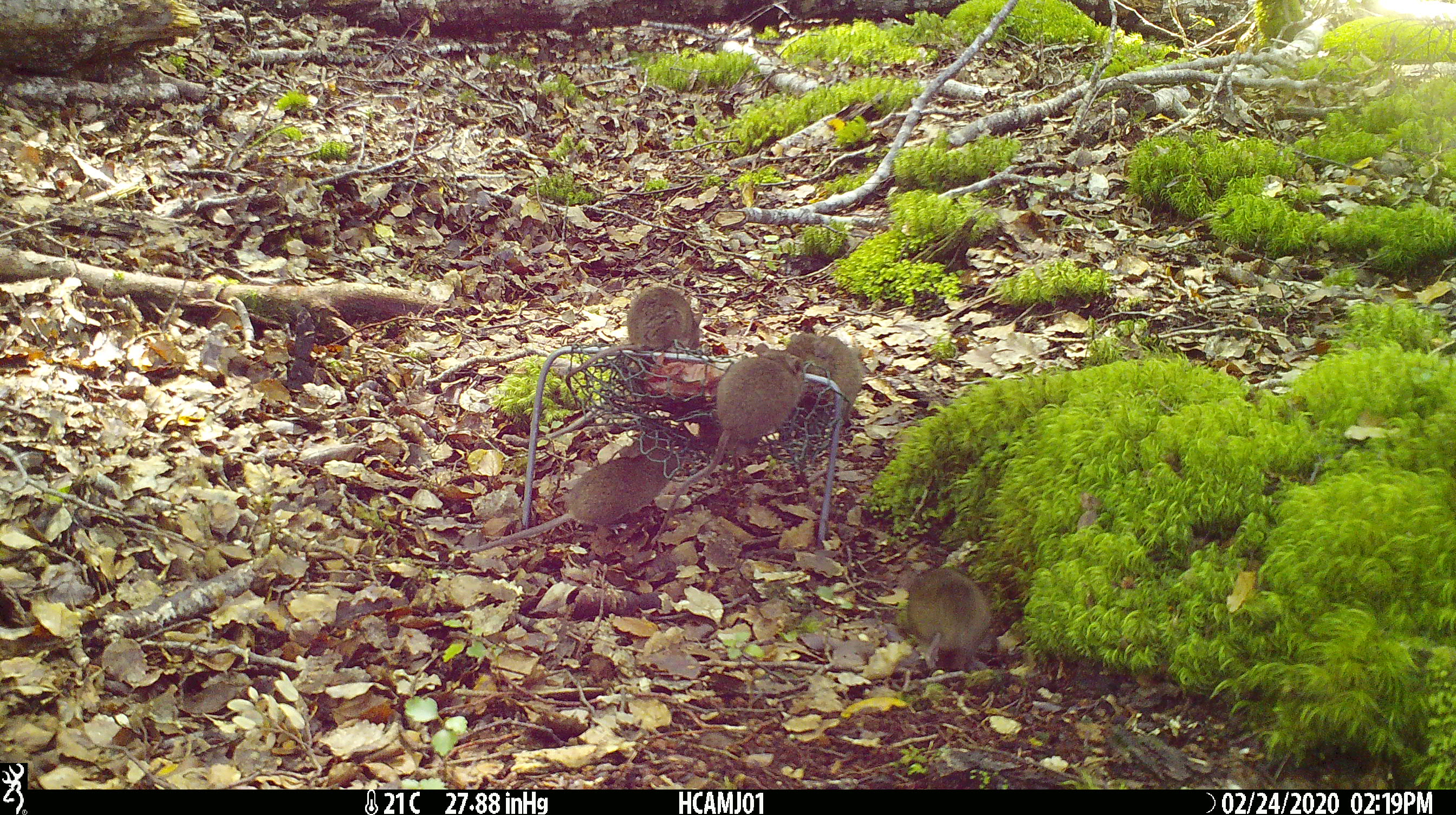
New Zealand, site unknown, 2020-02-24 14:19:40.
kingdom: Animalia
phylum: Chordata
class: Mammalia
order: Rodentia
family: Muridae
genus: Mus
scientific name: Mus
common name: mouse